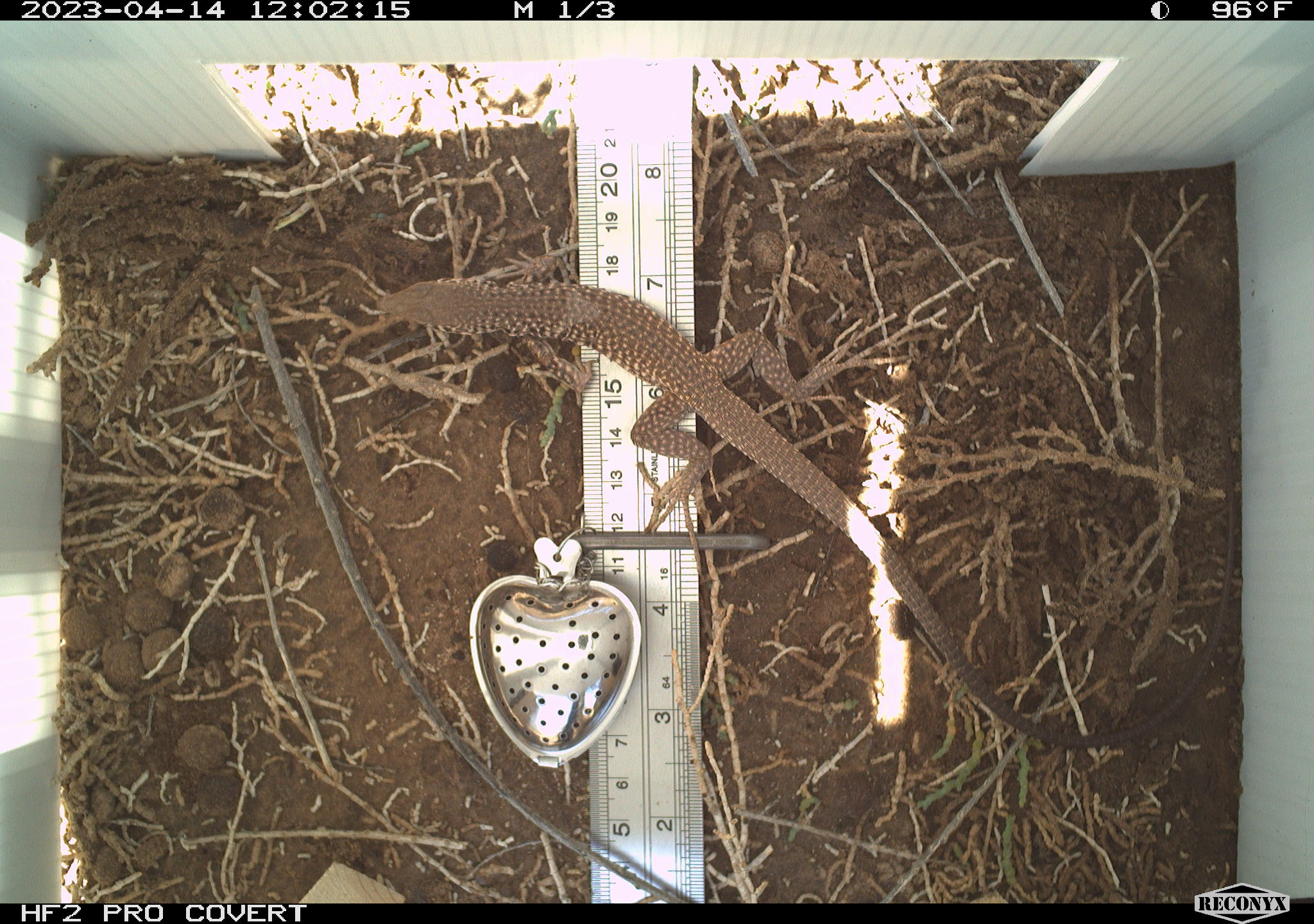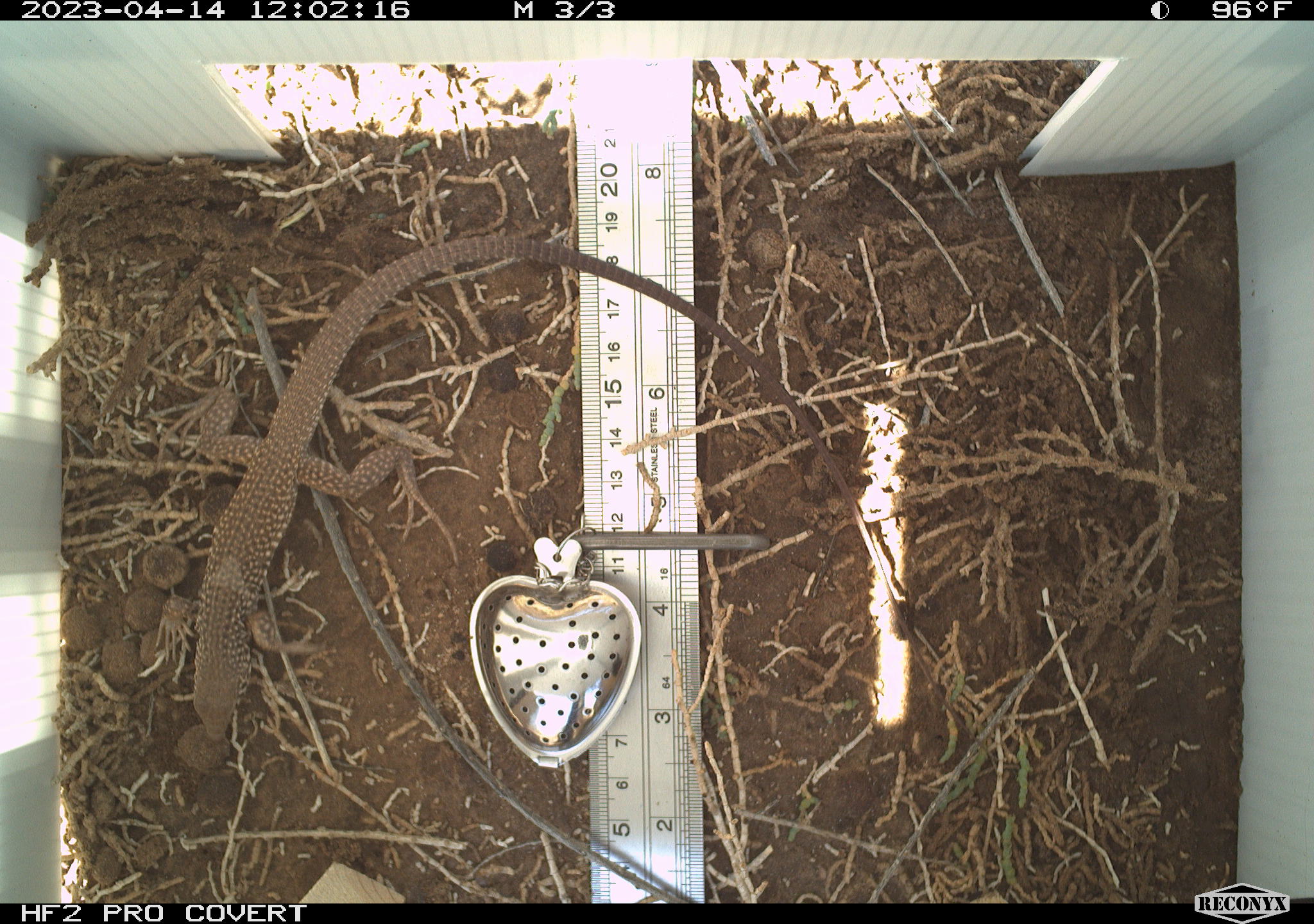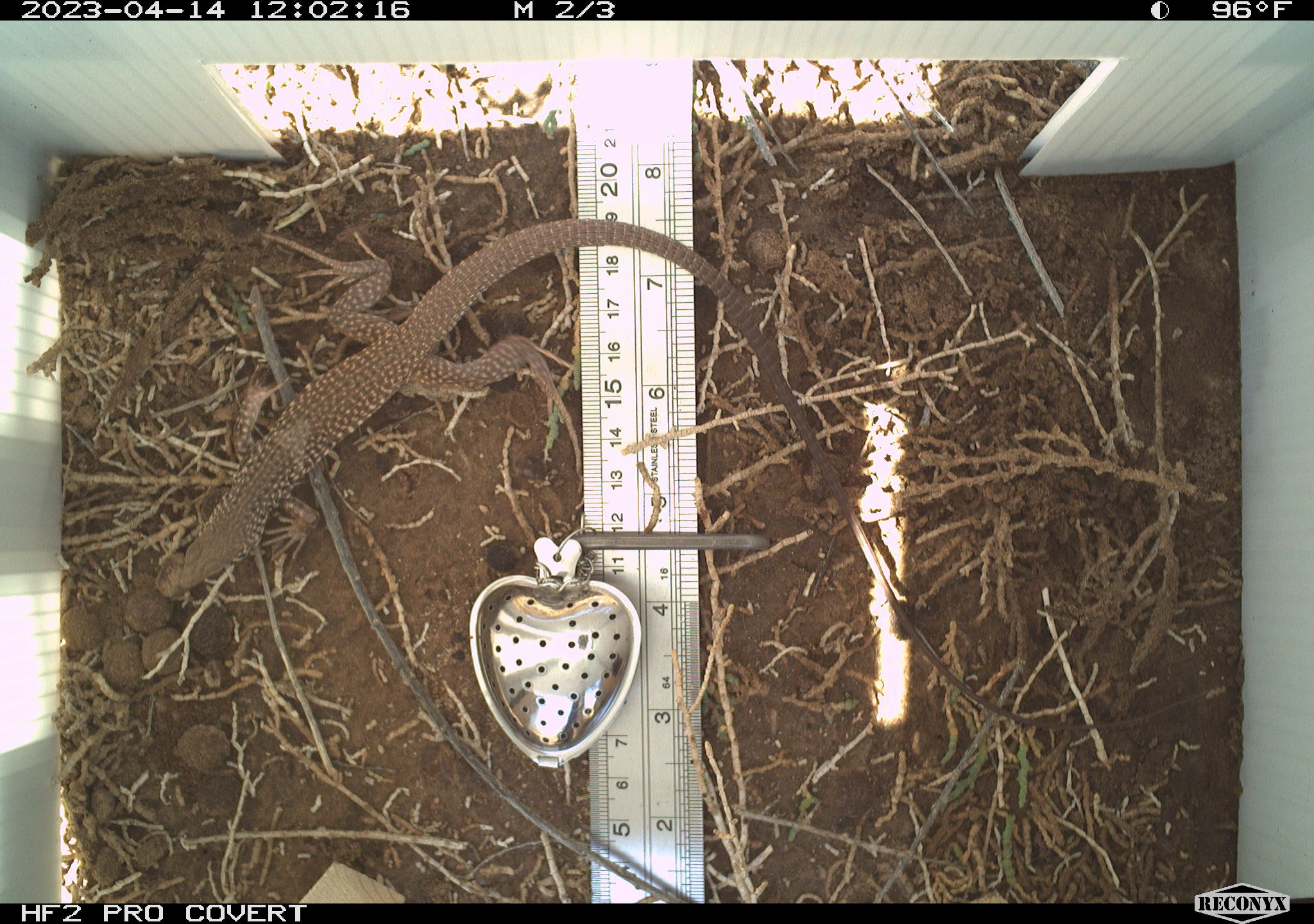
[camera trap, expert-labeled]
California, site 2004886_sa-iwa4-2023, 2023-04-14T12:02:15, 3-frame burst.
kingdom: Animalia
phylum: Chordata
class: Reptilia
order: Squamata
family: Teiidae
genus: Aspidoscelis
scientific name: Aspidoscelis tigris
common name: western whiptail